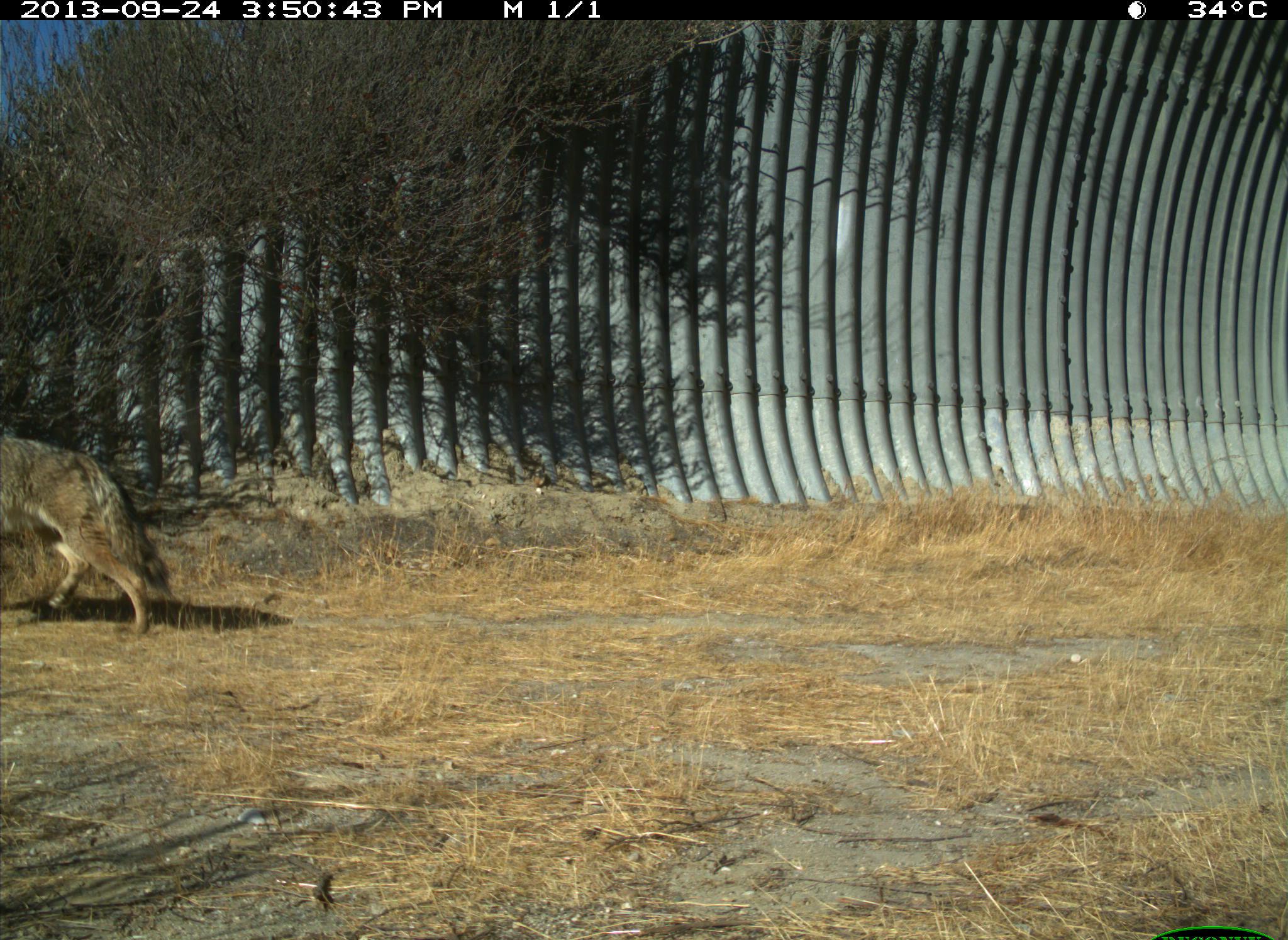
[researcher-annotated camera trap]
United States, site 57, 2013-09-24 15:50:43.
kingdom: Animalia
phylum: Chordata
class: Mammalia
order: Carnivora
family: Canidae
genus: Canis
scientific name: Canis latrans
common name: coyote